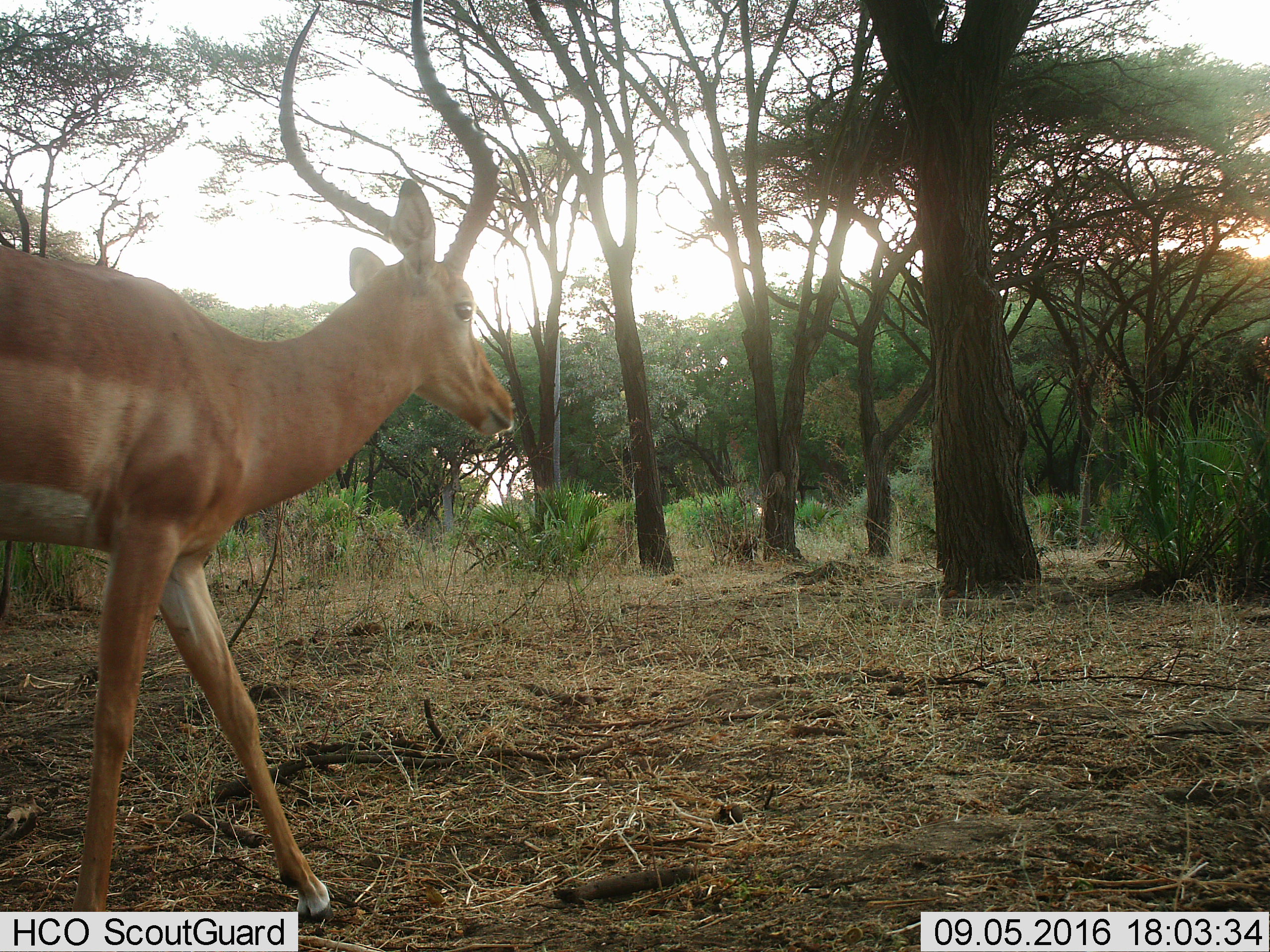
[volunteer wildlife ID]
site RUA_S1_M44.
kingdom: Animalia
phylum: Chordata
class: Mammalia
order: Artiodactyla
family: Bovidae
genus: Aepyceros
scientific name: Aepyceros melampus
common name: impala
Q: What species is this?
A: Impala (Aepyceros melampus).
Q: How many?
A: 1.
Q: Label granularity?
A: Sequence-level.